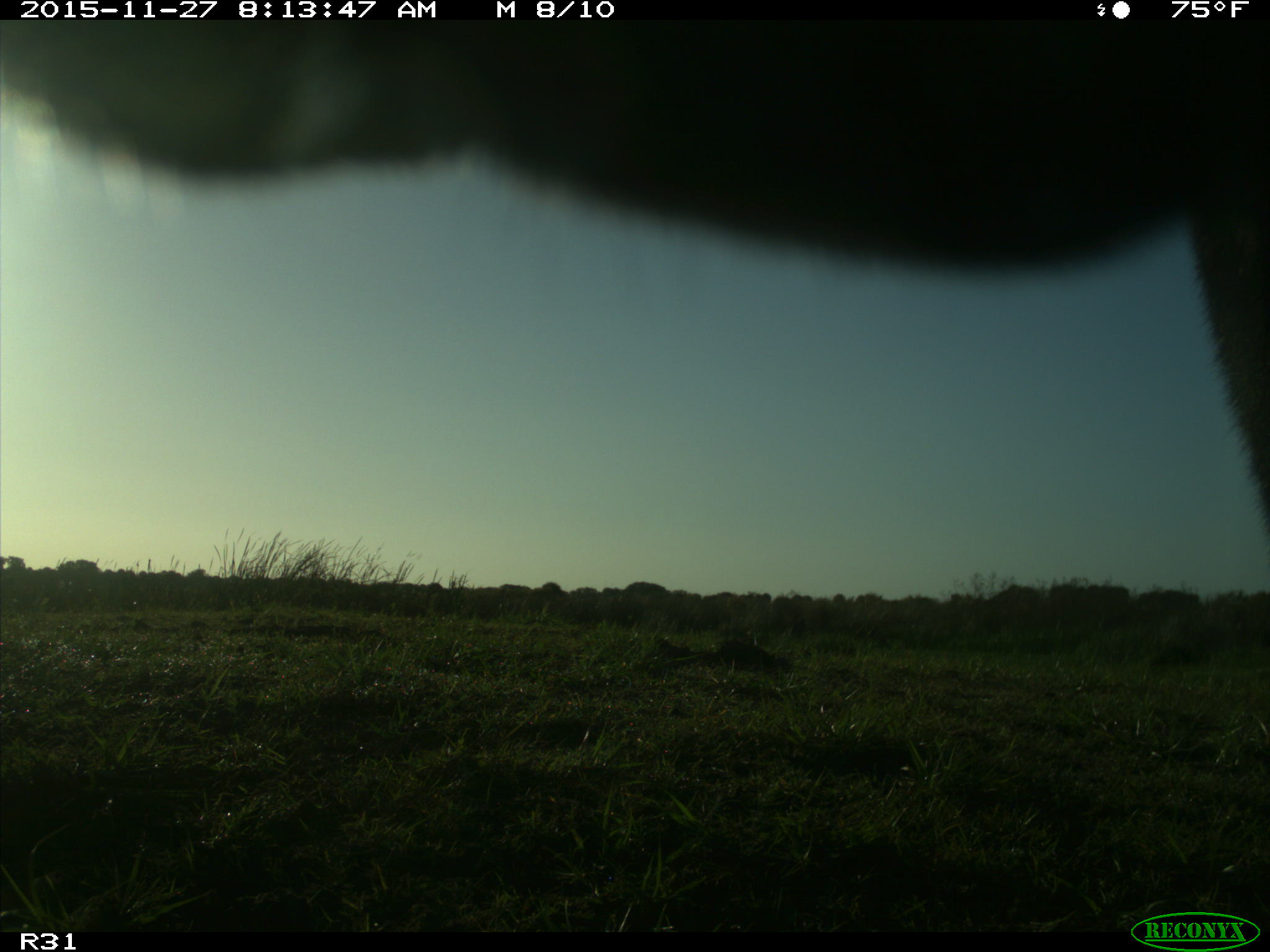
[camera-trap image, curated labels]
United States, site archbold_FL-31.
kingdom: Animalia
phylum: Chordata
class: Mammalia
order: Artiodactyla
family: Bovidae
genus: Bos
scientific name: Bos taurus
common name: domestic cow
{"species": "Bos taurus (domestic cow)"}